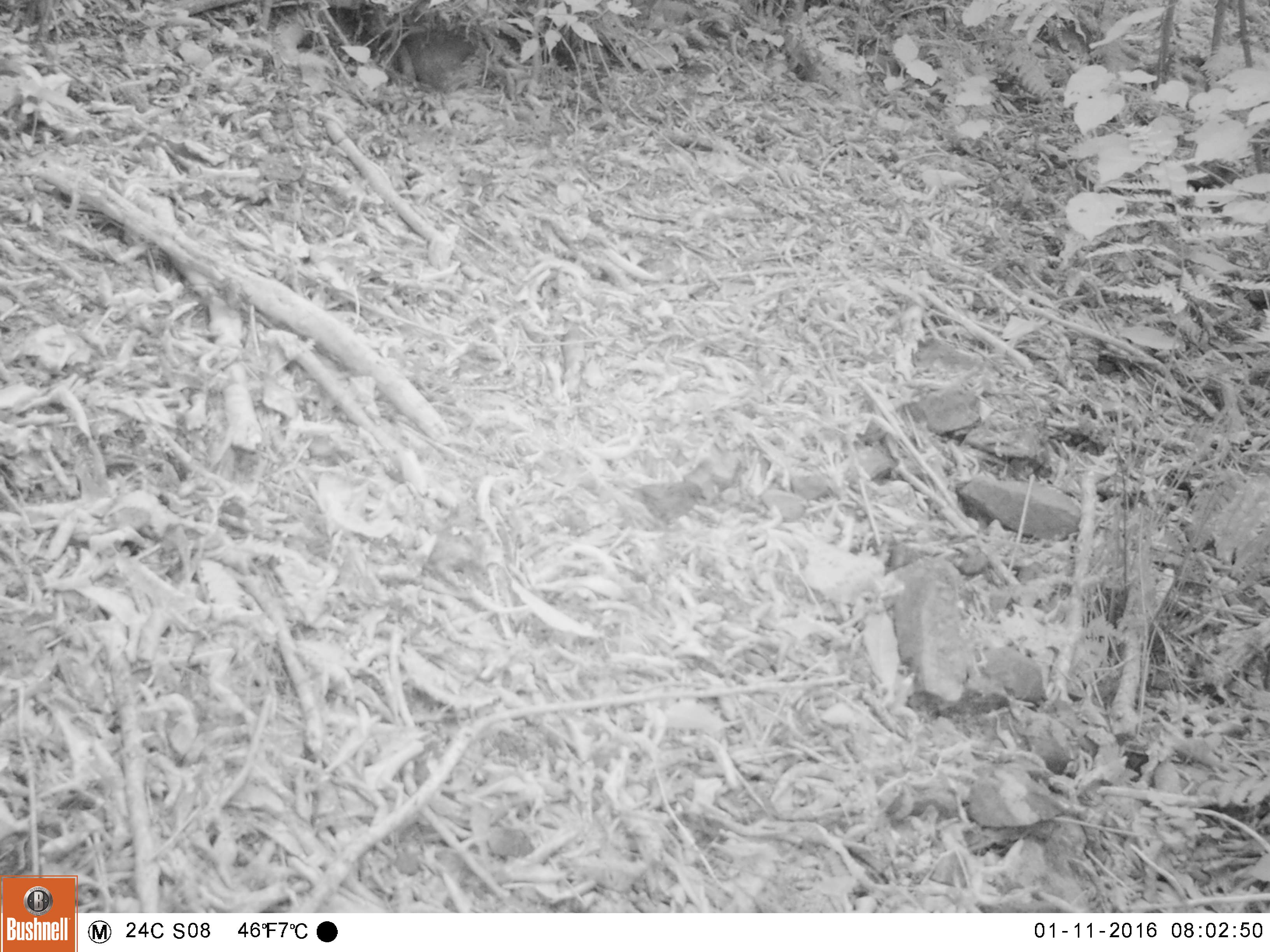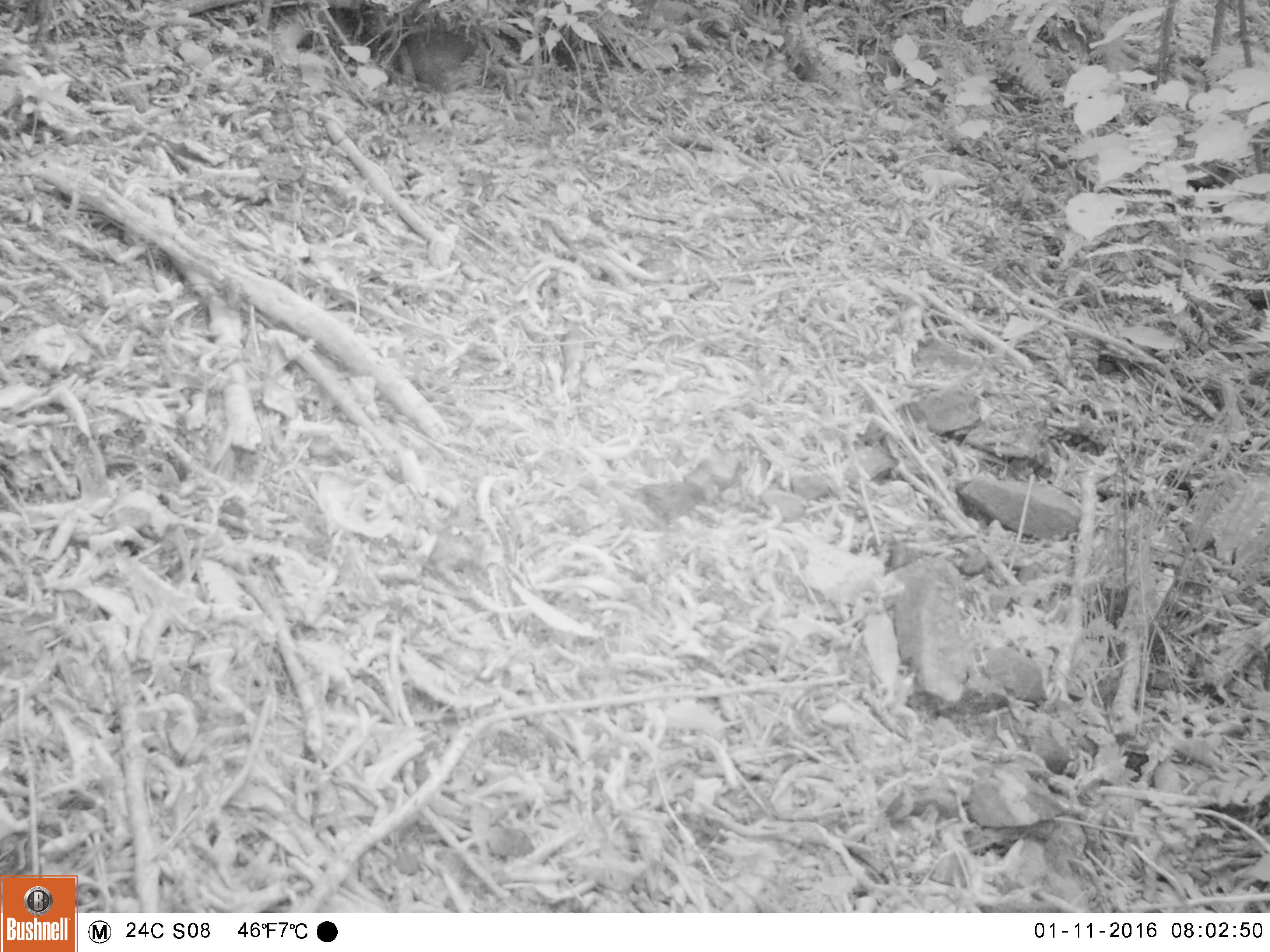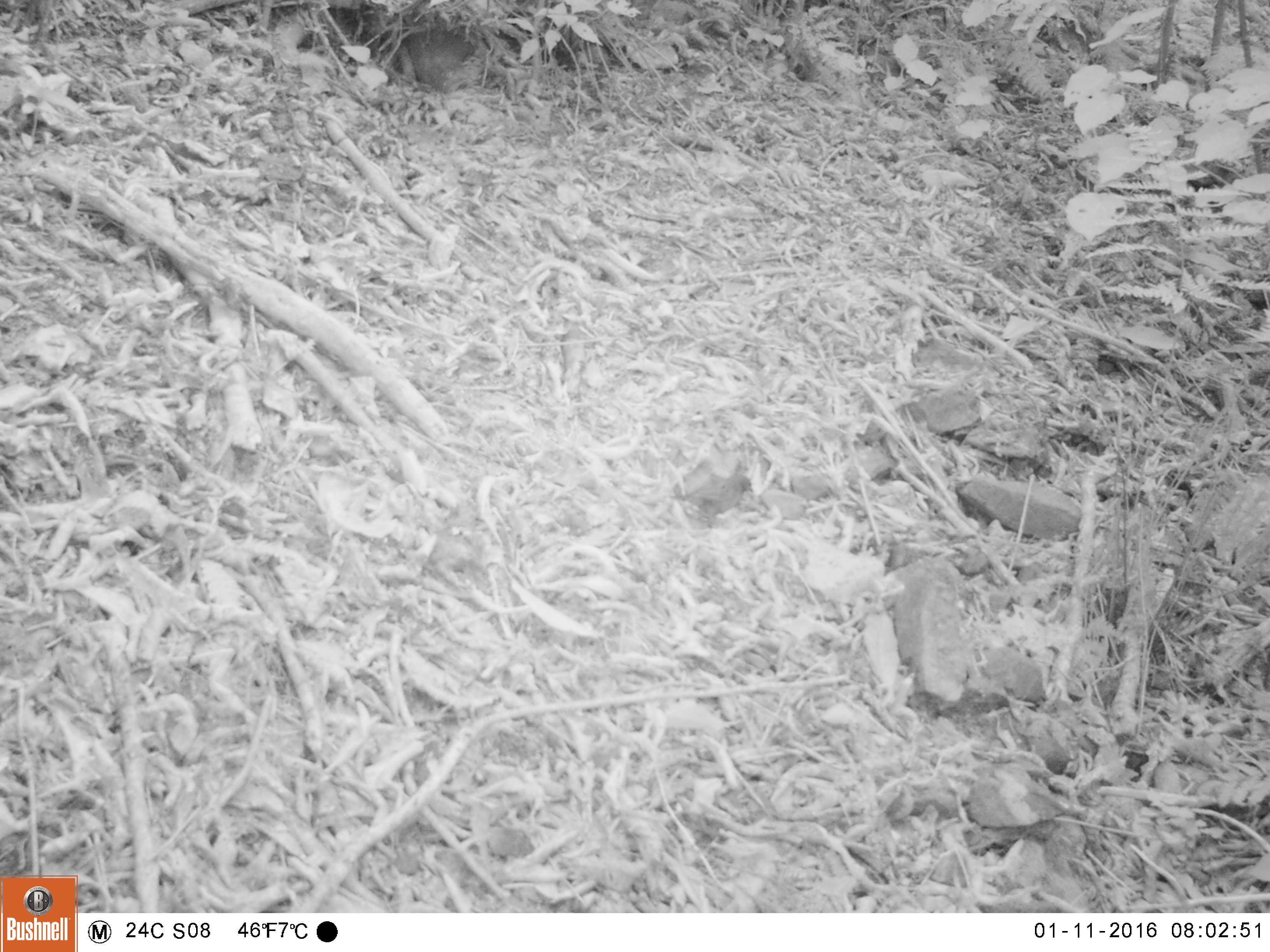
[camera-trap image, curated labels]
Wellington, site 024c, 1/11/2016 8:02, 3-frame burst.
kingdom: Animalia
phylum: Chordata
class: Aves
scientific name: Aves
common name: bird